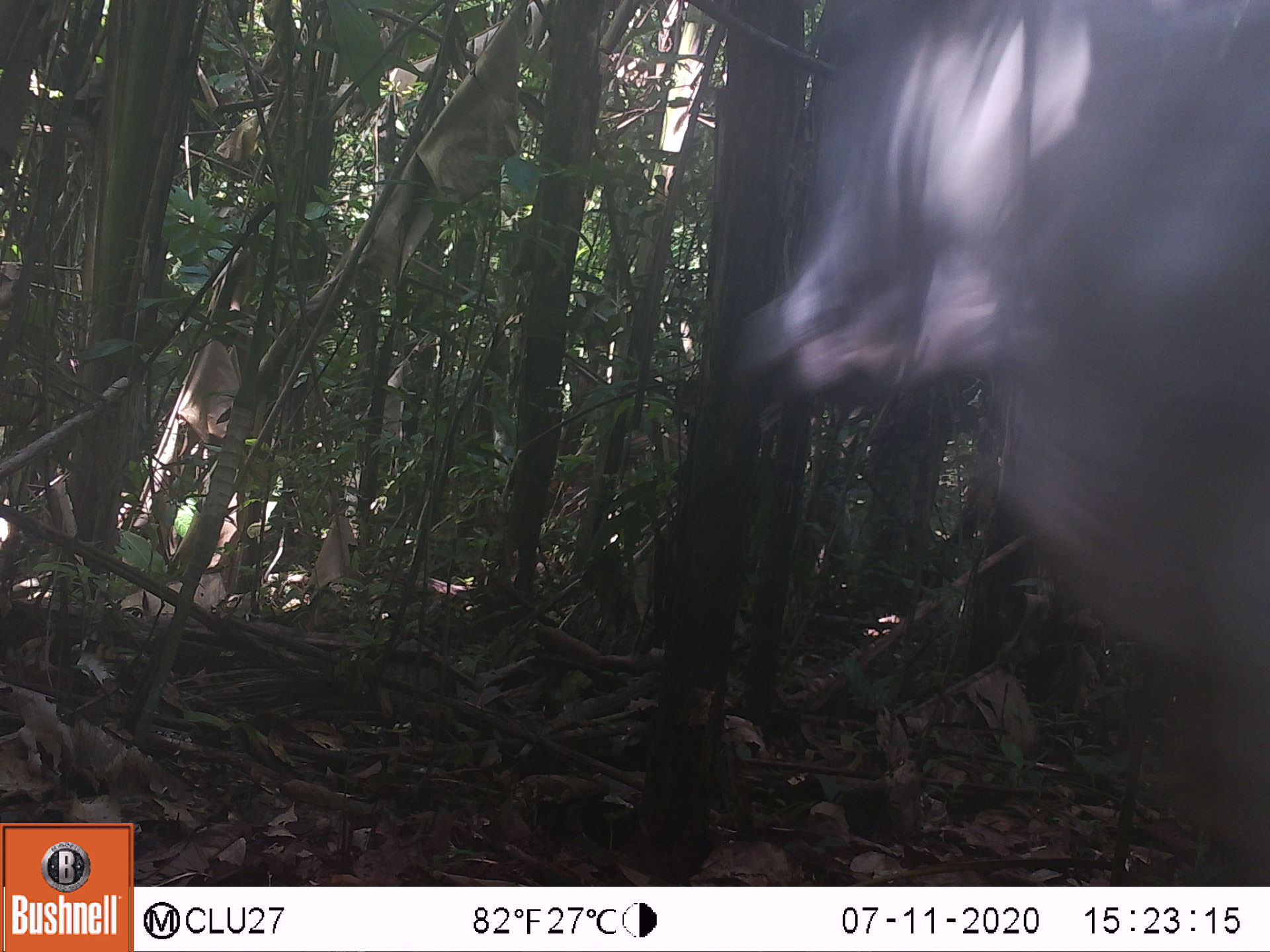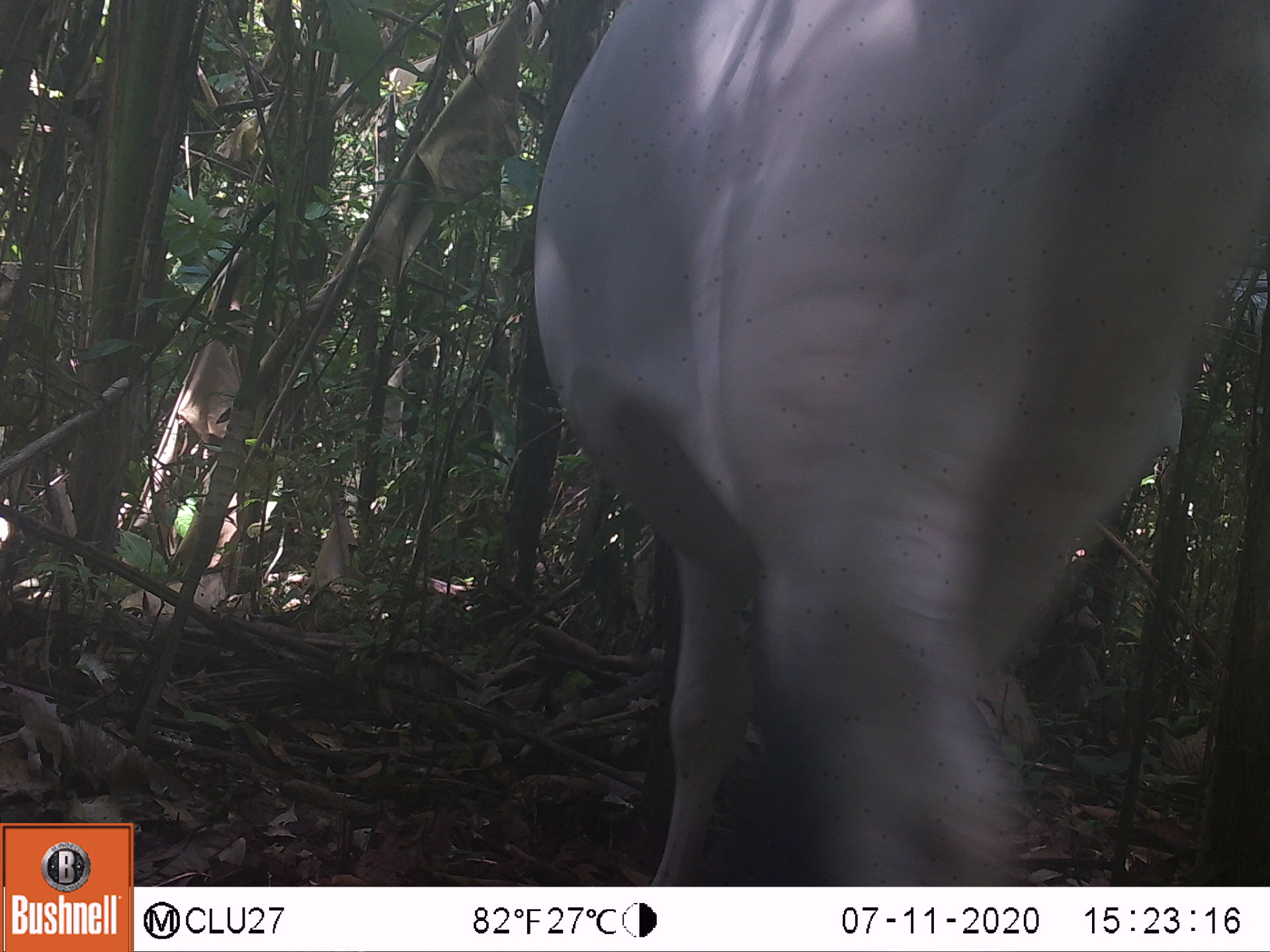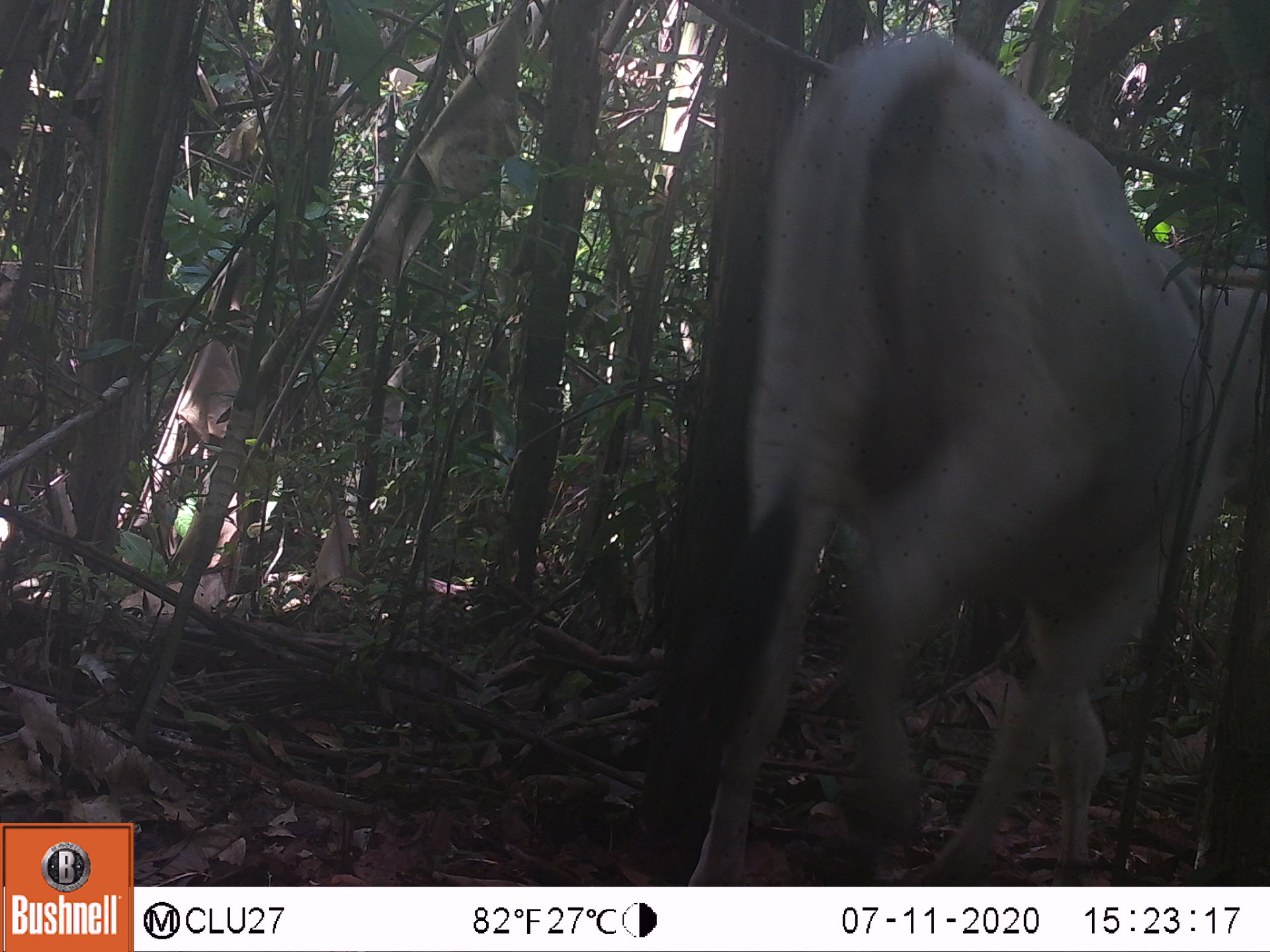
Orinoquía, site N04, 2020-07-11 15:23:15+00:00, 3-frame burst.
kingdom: Animalia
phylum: Chordata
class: Mammalia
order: Artiodactyla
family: Bovidae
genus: Bos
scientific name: Bos taurus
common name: cow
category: cattle